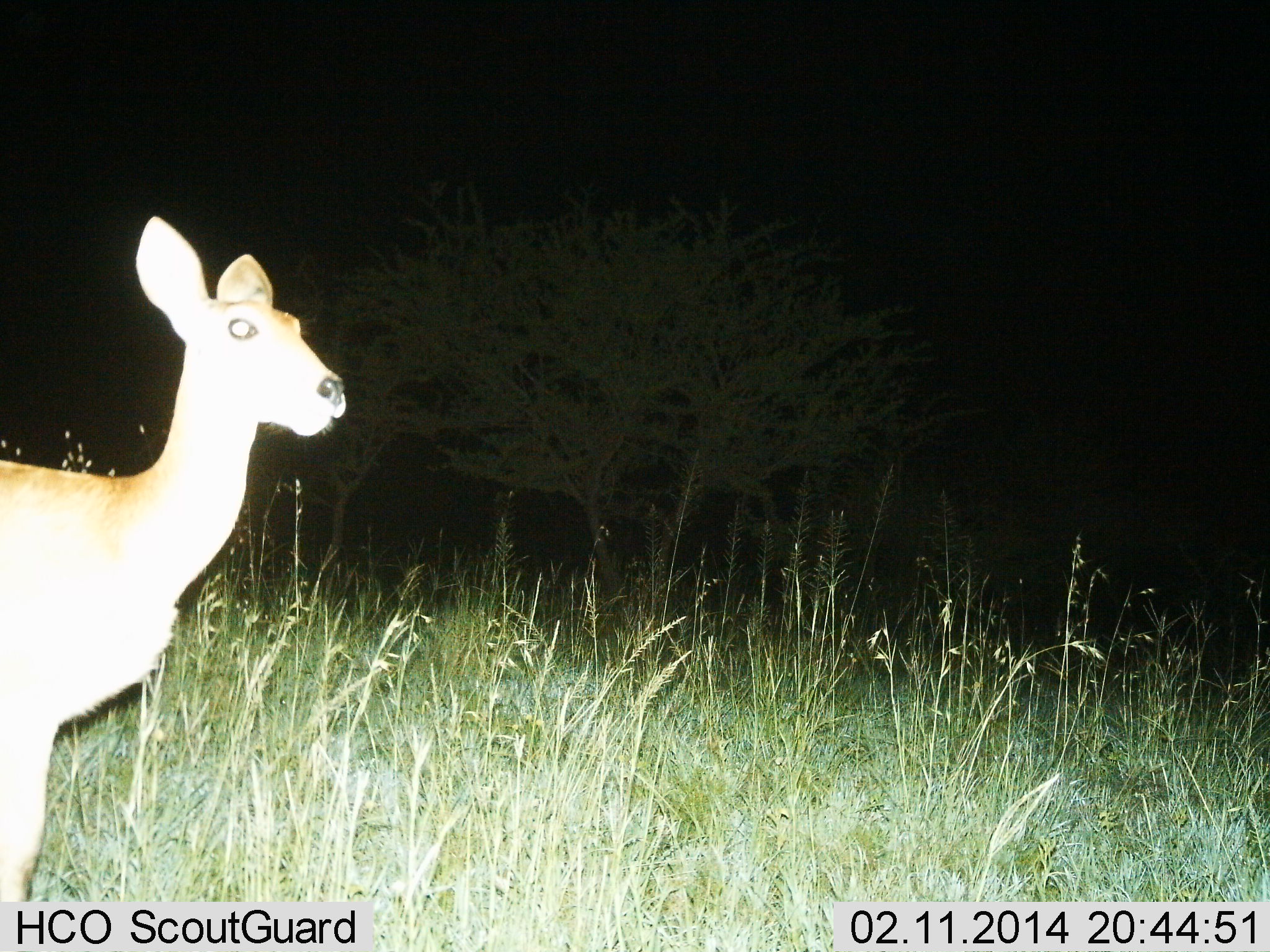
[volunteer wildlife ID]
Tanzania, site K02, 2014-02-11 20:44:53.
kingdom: Animalia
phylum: Chordata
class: Mammalia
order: Artiodactyla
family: Bovidae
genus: Redunca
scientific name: Redunca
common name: reedbuck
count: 1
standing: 80%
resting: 0%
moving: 20%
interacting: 10%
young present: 0%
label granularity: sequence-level